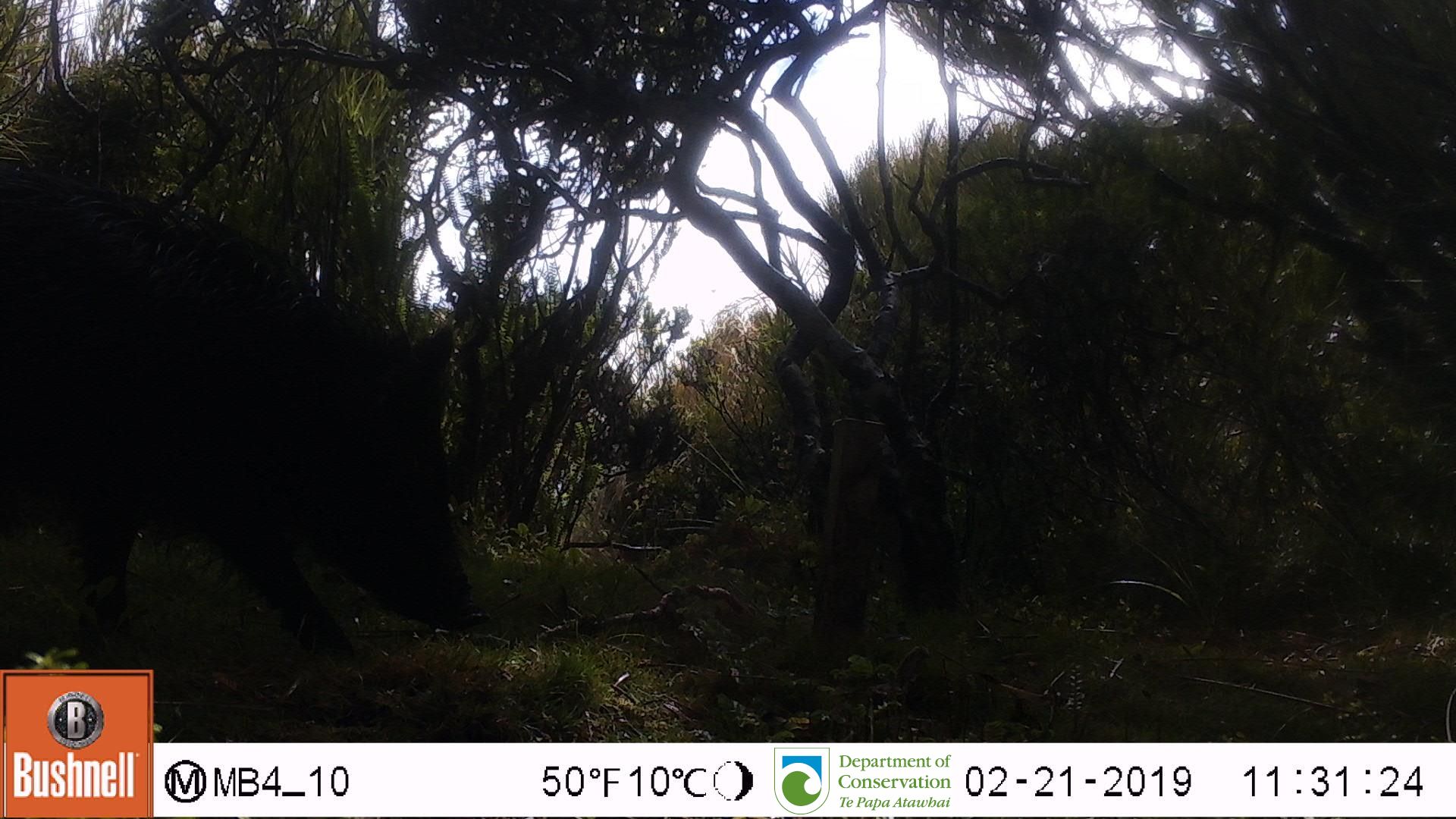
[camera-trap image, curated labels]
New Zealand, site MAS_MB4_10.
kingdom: Animalia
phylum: Chordata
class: Mammalia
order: Artiodactyla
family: Suidae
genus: Sus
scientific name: Sus scrofa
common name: pig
Pig (Sus scrofa).